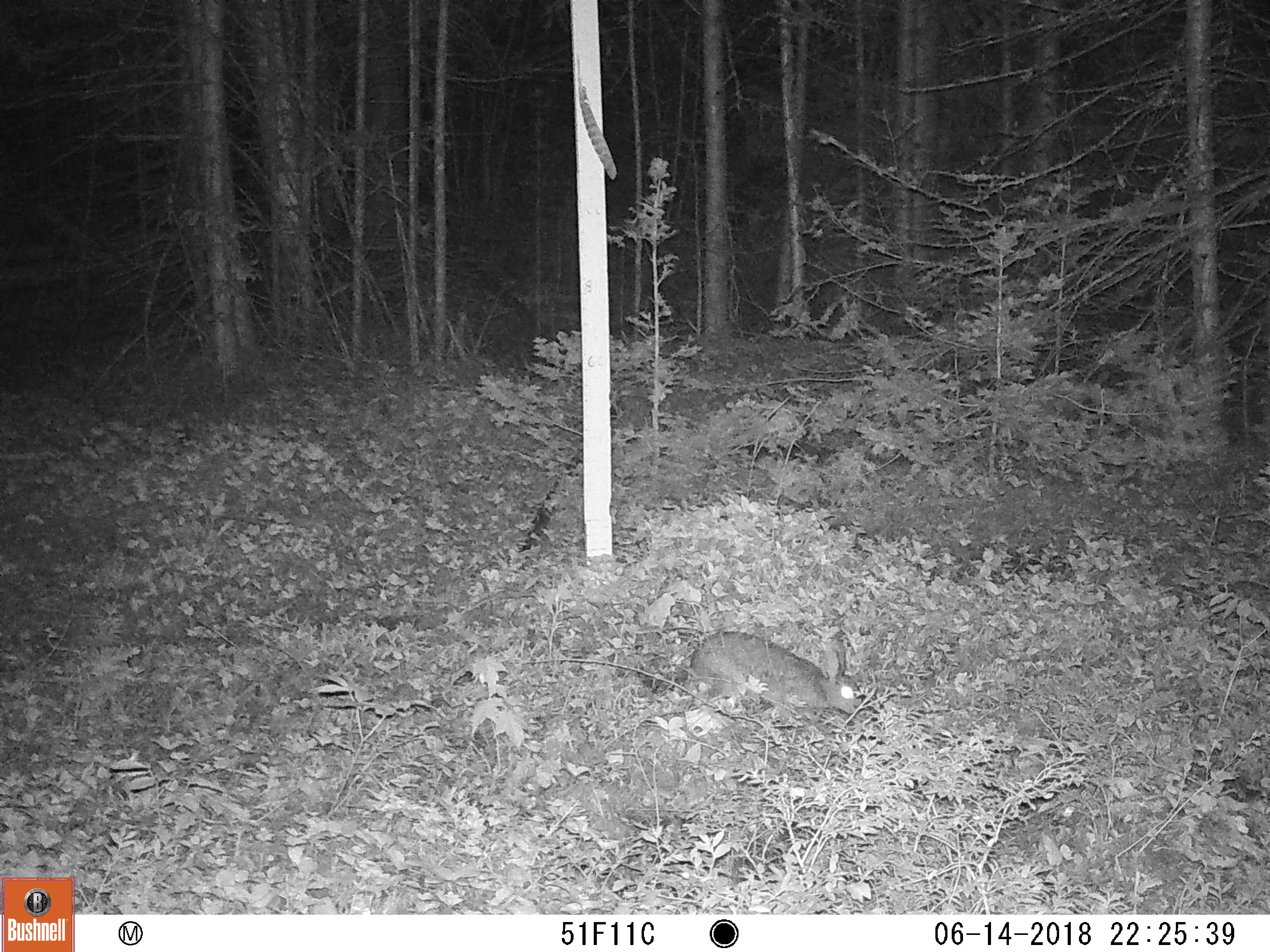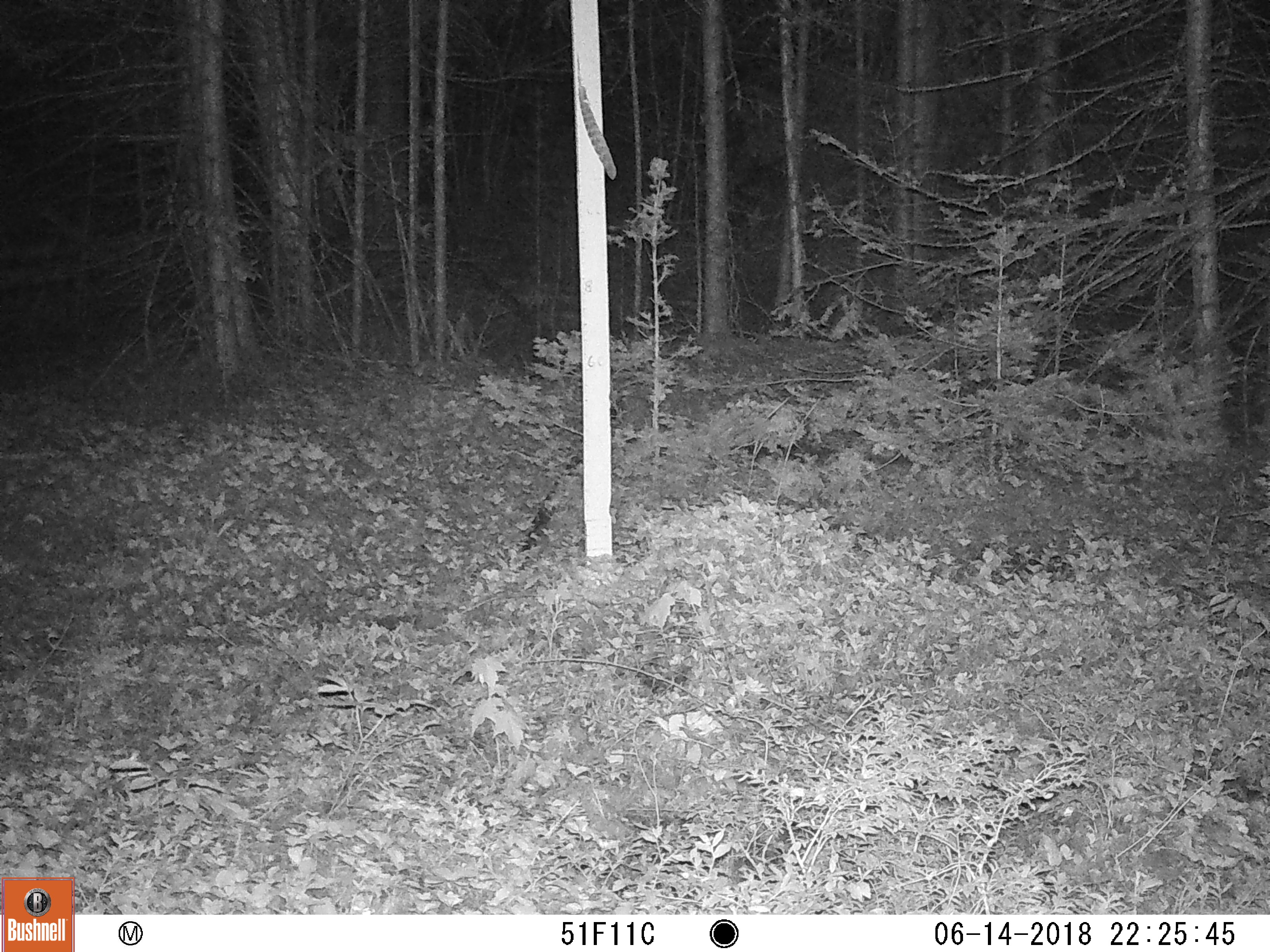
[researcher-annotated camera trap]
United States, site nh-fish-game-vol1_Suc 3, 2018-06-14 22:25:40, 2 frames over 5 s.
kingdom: Animalia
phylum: Chordata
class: Mammalia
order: Lagomorpha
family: Leporidae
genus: Lepus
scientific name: Lepus americanus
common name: snowshoe hare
Snowshoe hare (Lepus americanus).